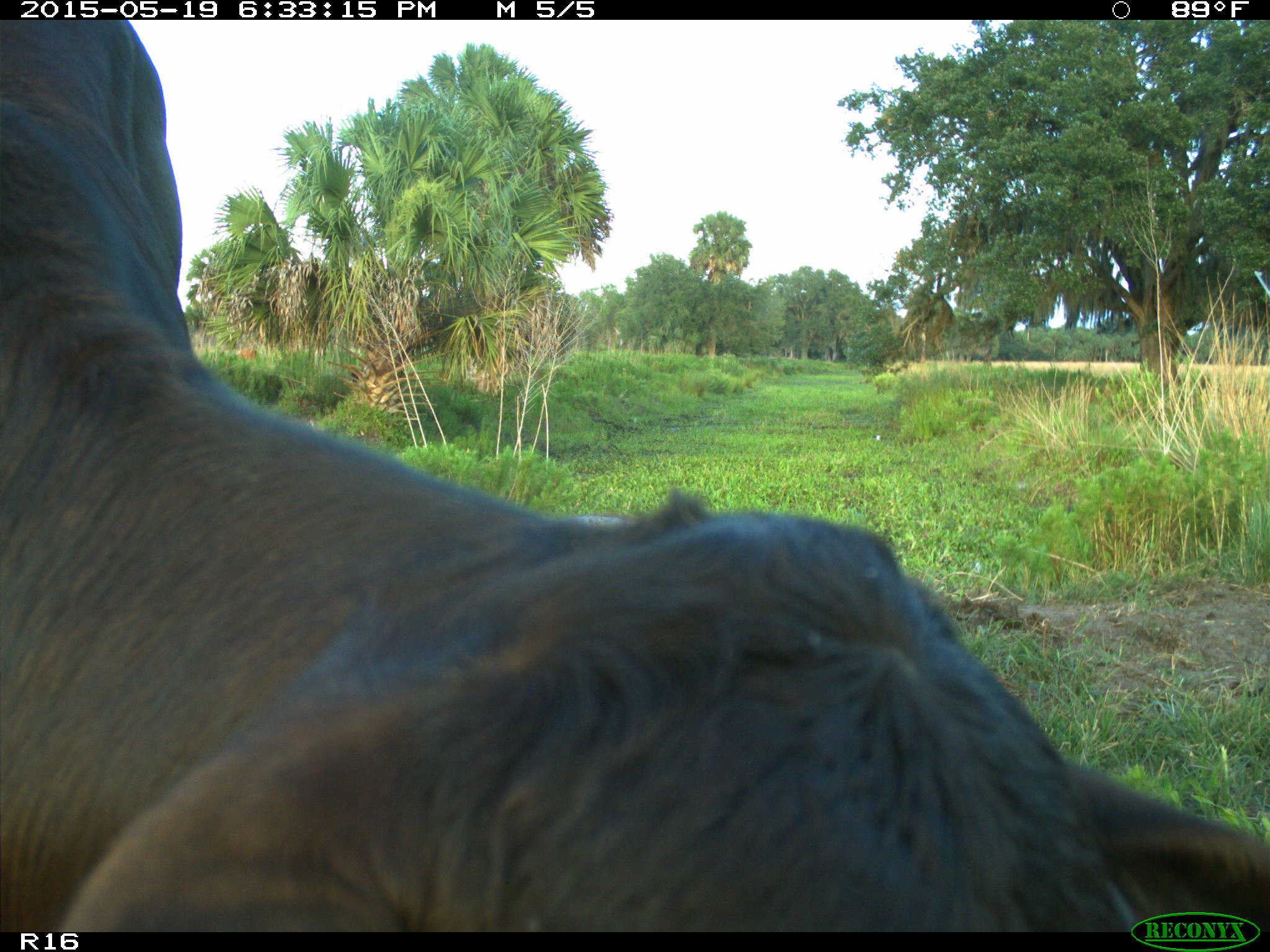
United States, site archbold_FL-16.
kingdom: Animalia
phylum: Chordata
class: Mammalia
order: Artiodactyla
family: Bovidae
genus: Bos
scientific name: Bos taurus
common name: domestic cow